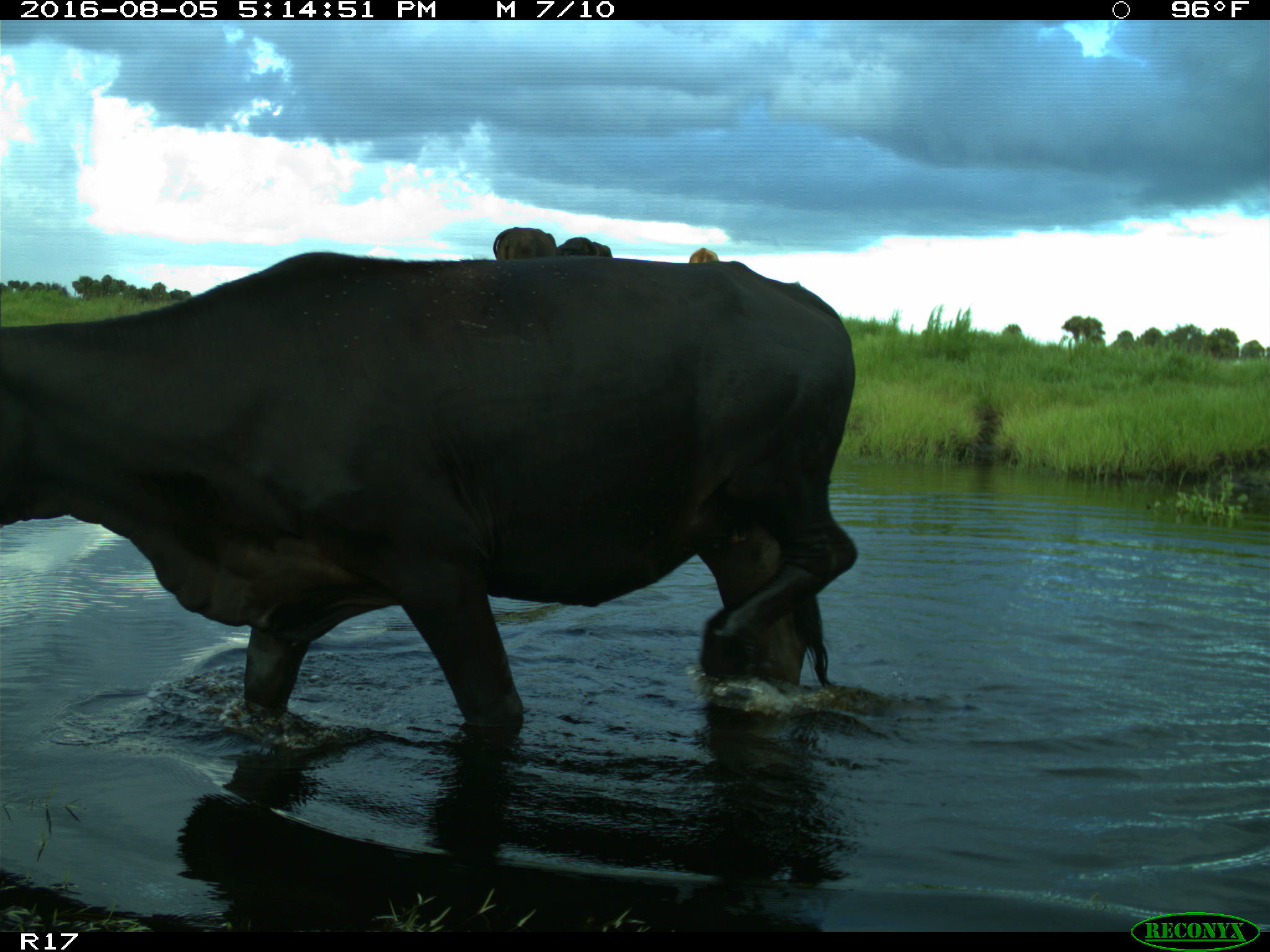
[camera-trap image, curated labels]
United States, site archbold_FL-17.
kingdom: Animalia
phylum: Chordata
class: Mammalia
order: Artiodactyla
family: Bovidae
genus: Bos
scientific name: Bos taurus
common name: domestic cow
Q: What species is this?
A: Bos taurus (domestic cow).